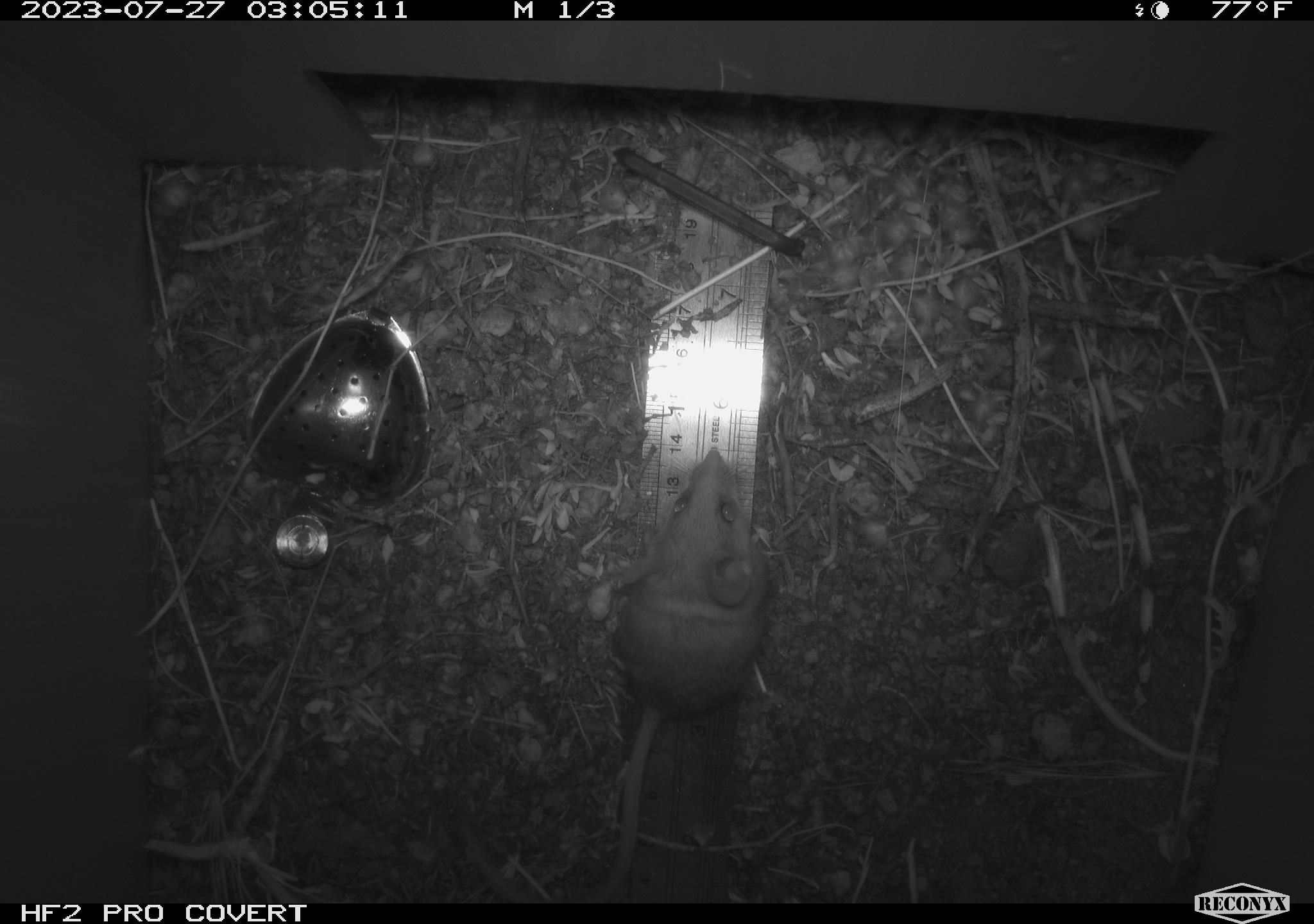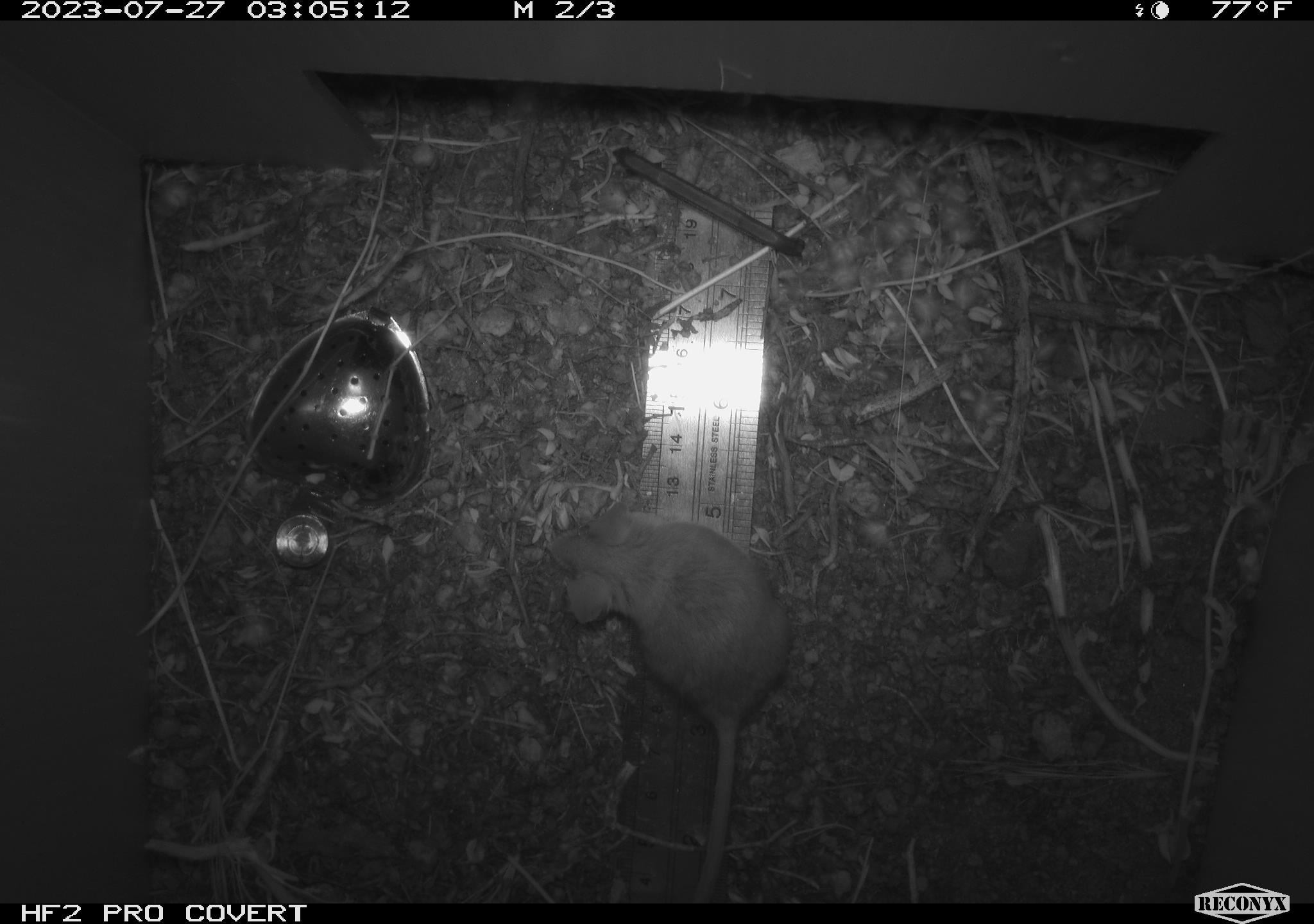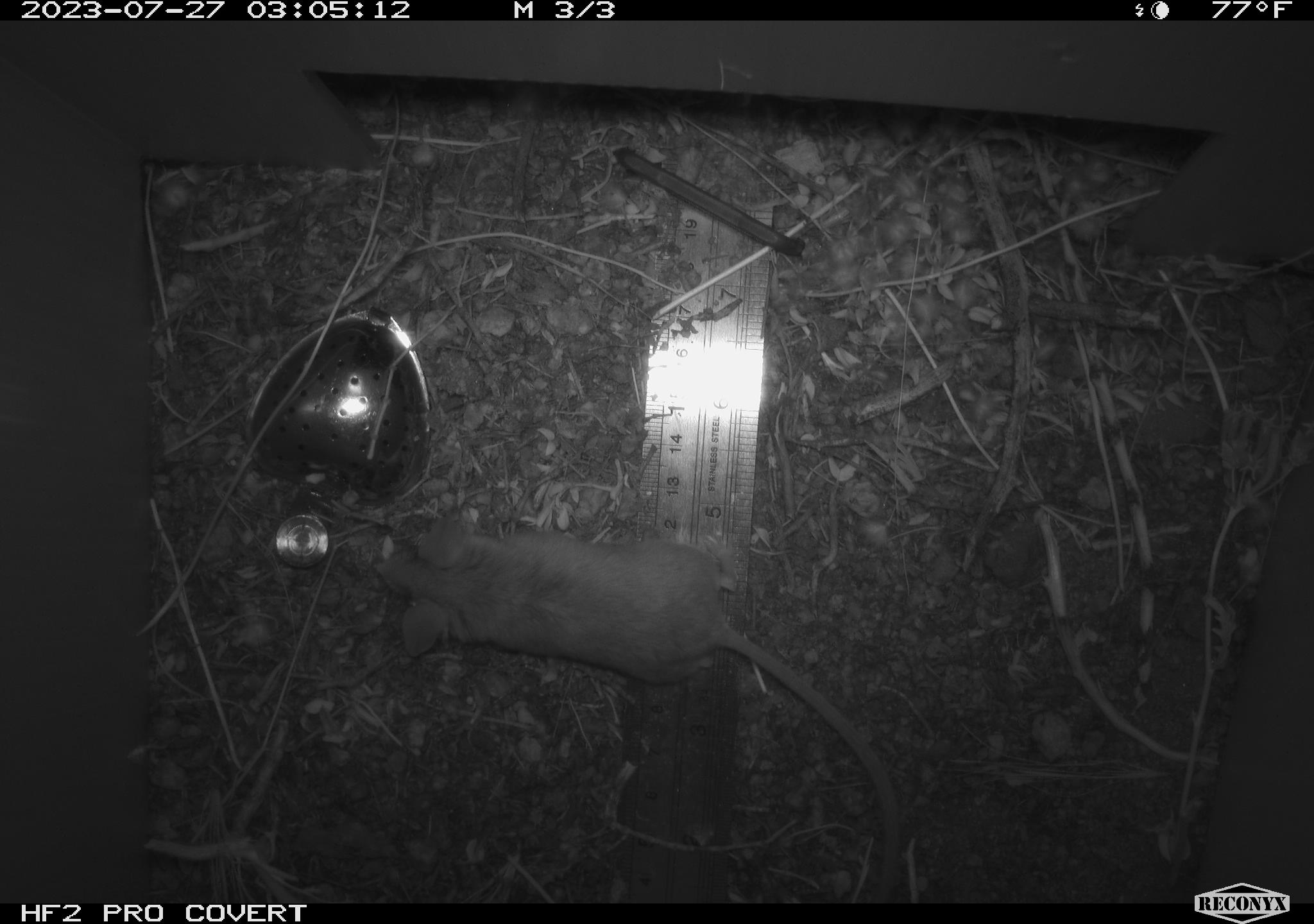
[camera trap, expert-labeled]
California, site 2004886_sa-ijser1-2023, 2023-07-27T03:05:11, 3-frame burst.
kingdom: Animalia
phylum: Chordata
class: Mammalia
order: Rodentia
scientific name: Rodentia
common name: mouse species